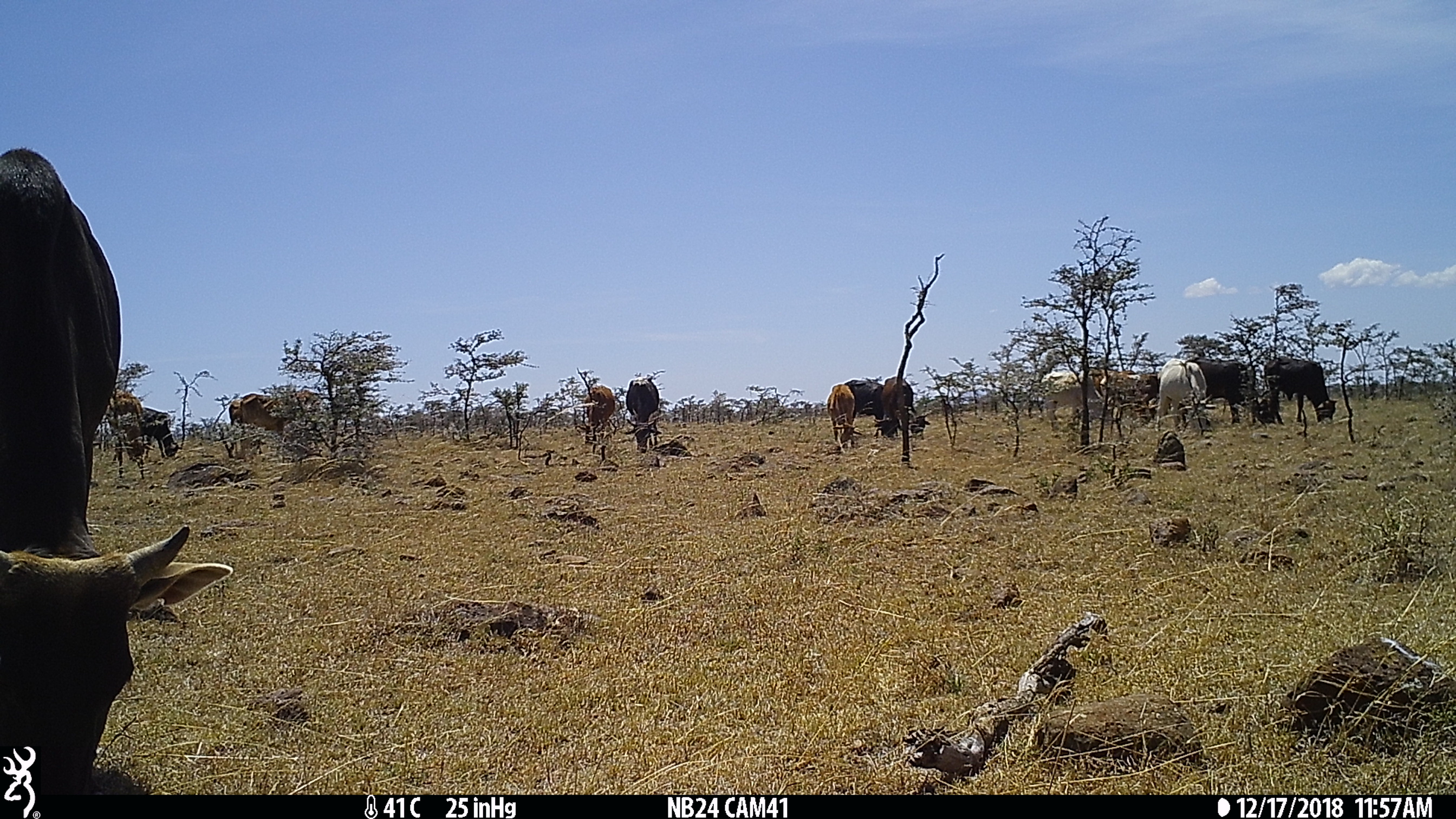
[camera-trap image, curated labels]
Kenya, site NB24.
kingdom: Animalia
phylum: Chordata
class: Mammalia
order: Artiodactyla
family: Bovidae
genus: Bos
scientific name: Bos taurus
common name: cattle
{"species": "cattle (Bos taurus)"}